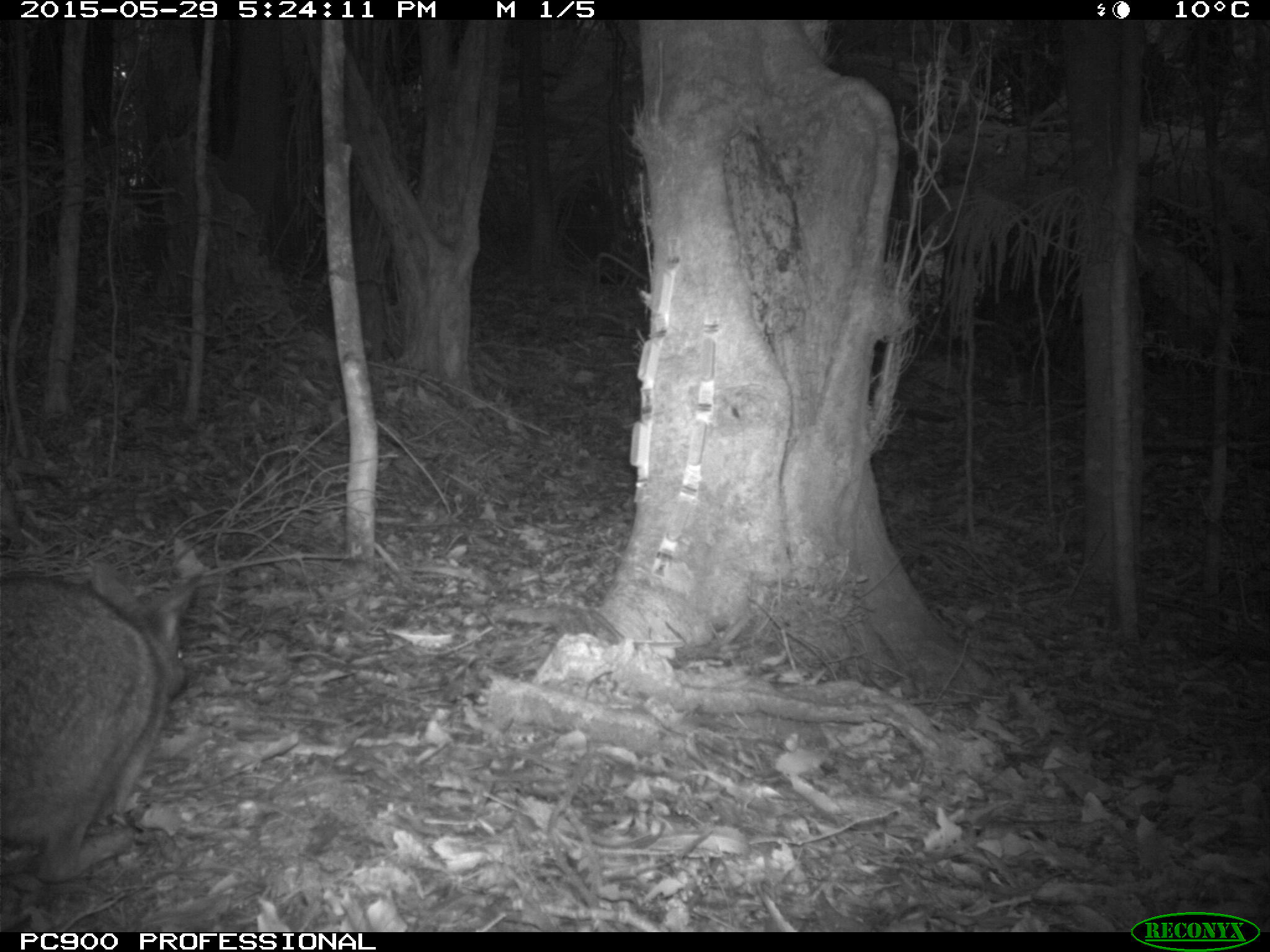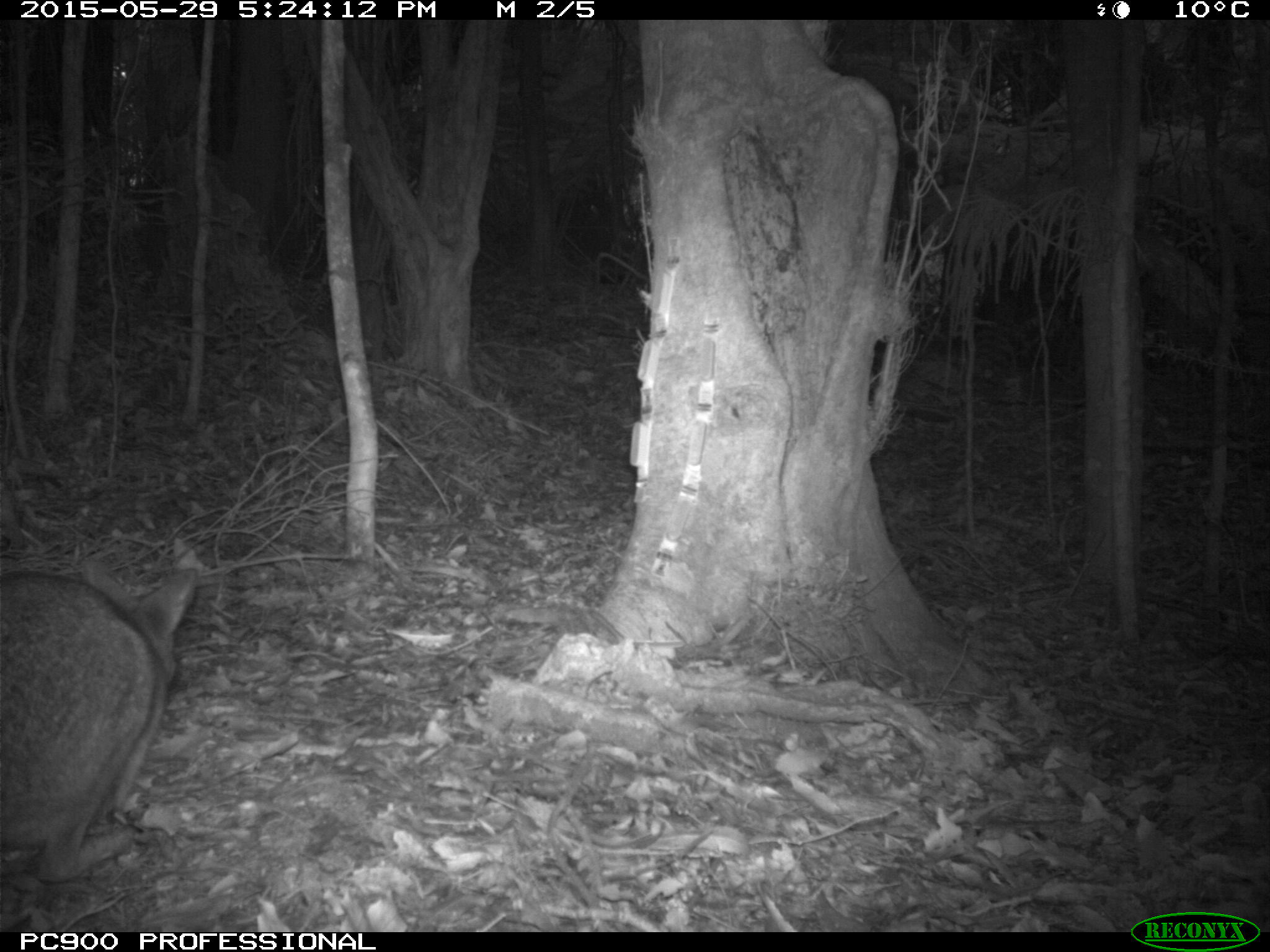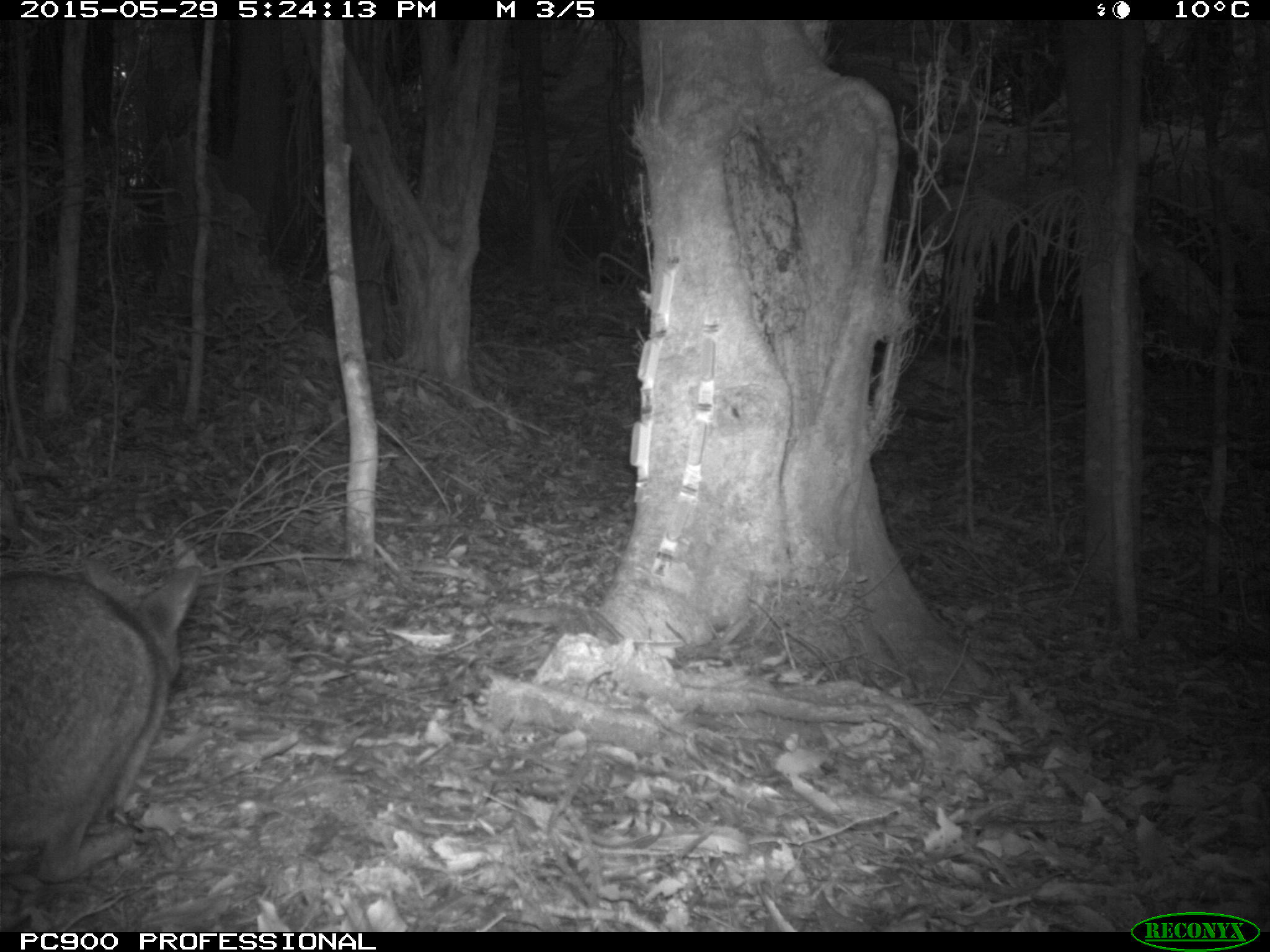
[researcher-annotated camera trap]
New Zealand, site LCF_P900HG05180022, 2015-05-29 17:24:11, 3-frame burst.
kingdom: Animalia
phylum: Chordata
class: Mammalia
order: Diprotodontia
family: Macropodidae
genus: Notamacropus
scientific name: Notamacropus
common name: wallaby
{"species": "wallaby (Notamacropus)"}